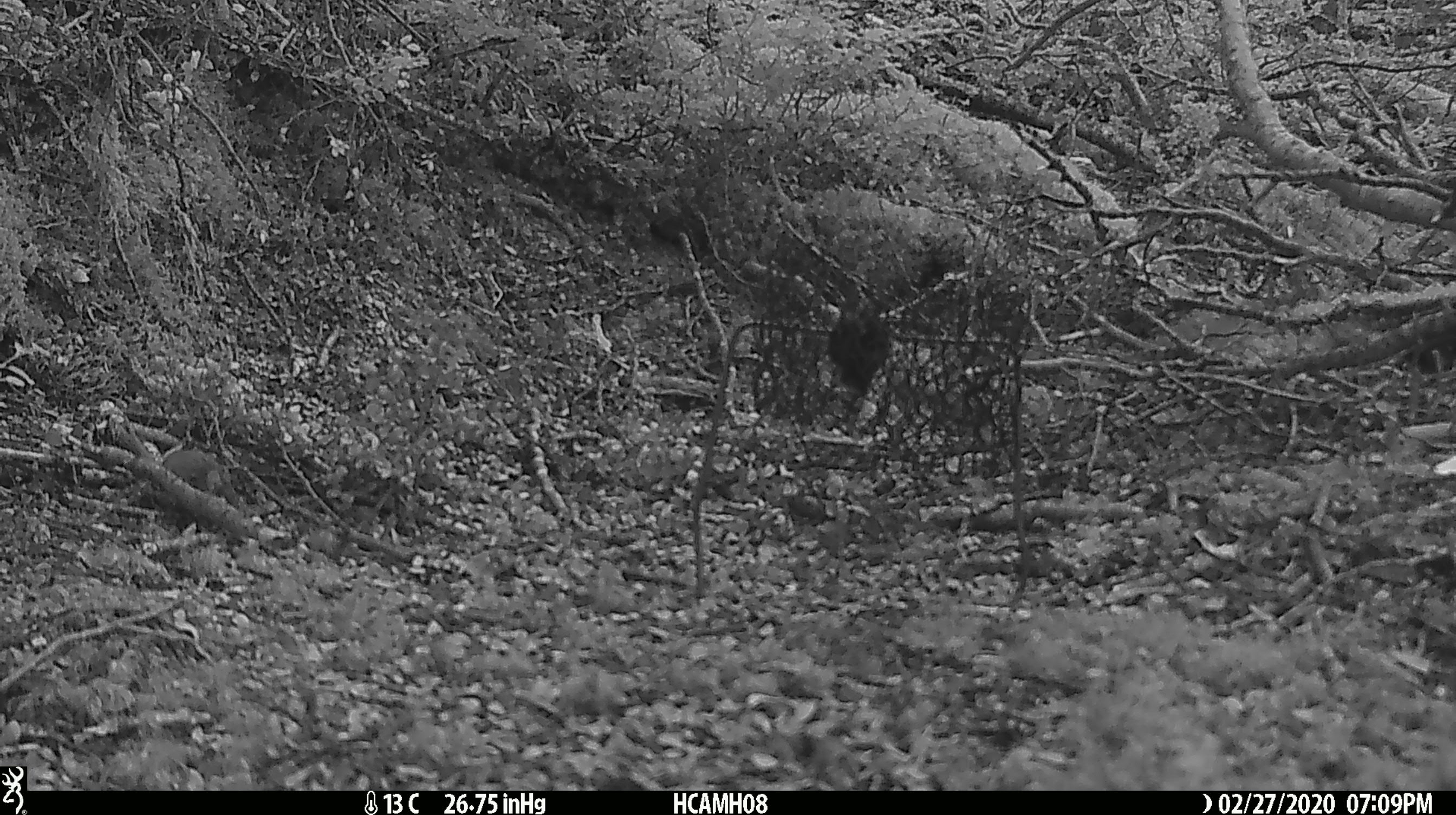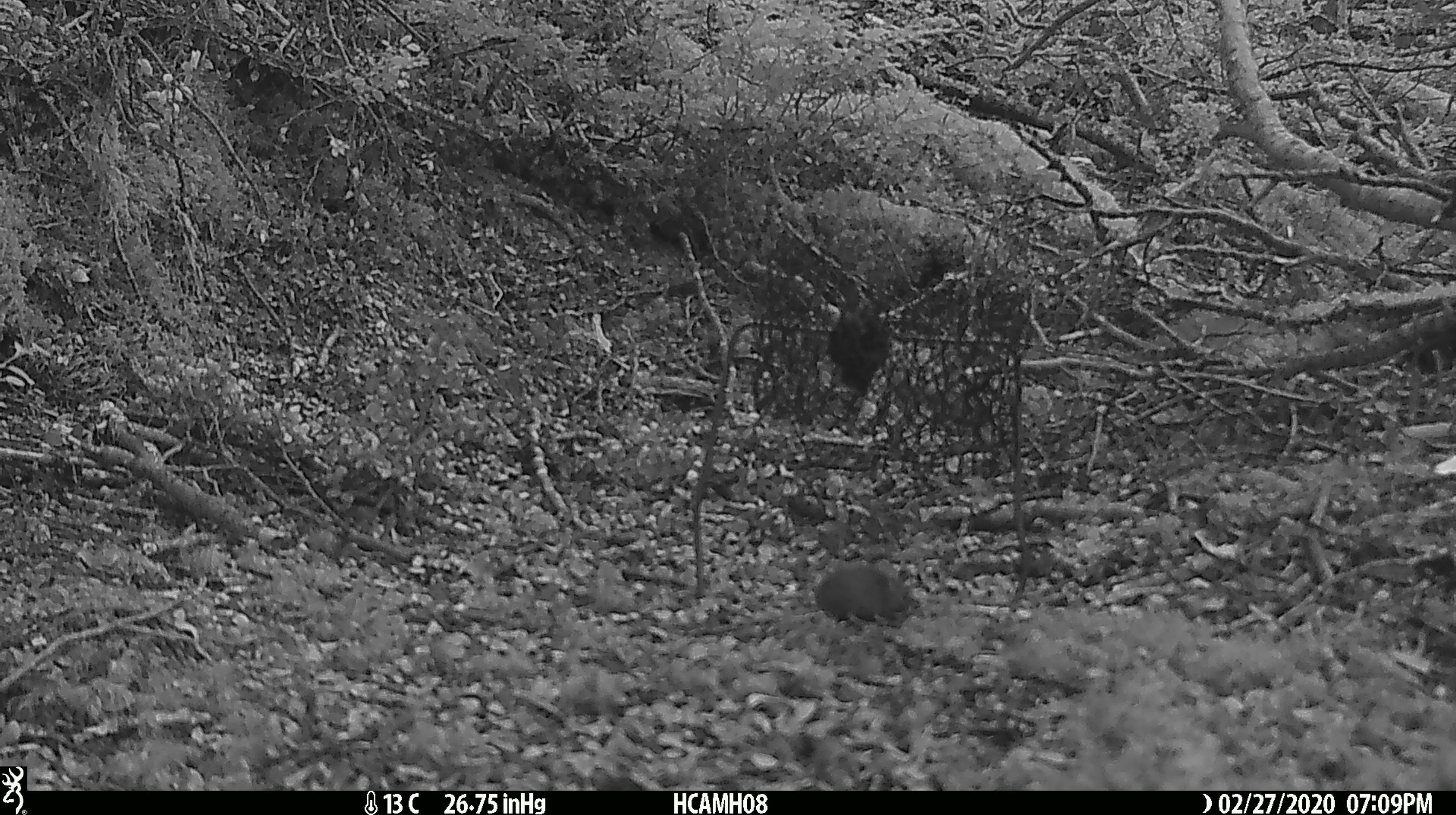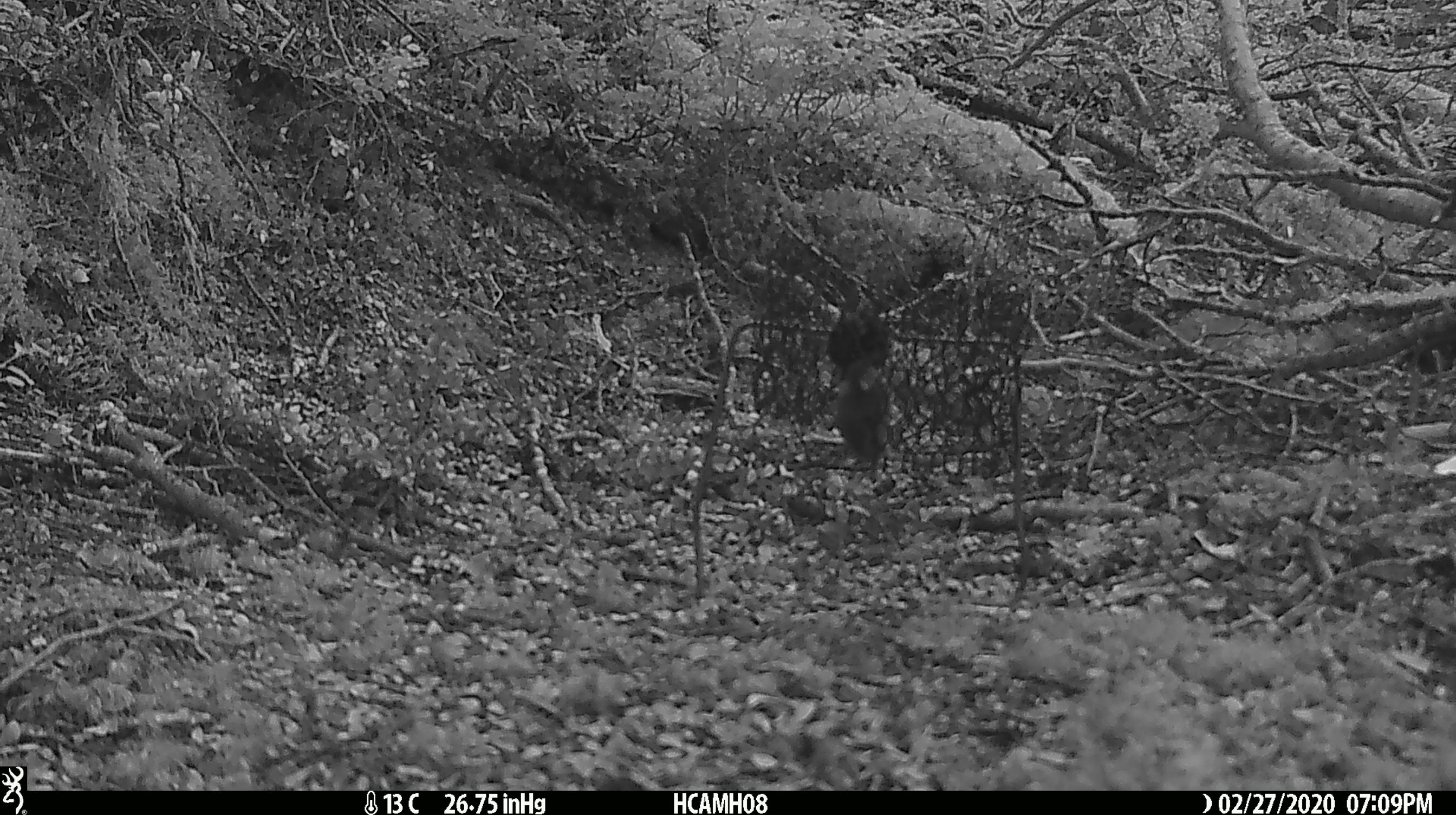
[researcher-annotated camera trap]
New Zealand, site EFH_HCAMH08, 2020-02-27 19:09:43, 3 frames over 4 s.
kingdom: Animalia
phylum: Chordata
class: Mammalia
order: Rodentia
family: Muridae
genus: Mus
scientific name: Mus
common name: mouse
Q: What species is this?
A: Mouse (Mus).